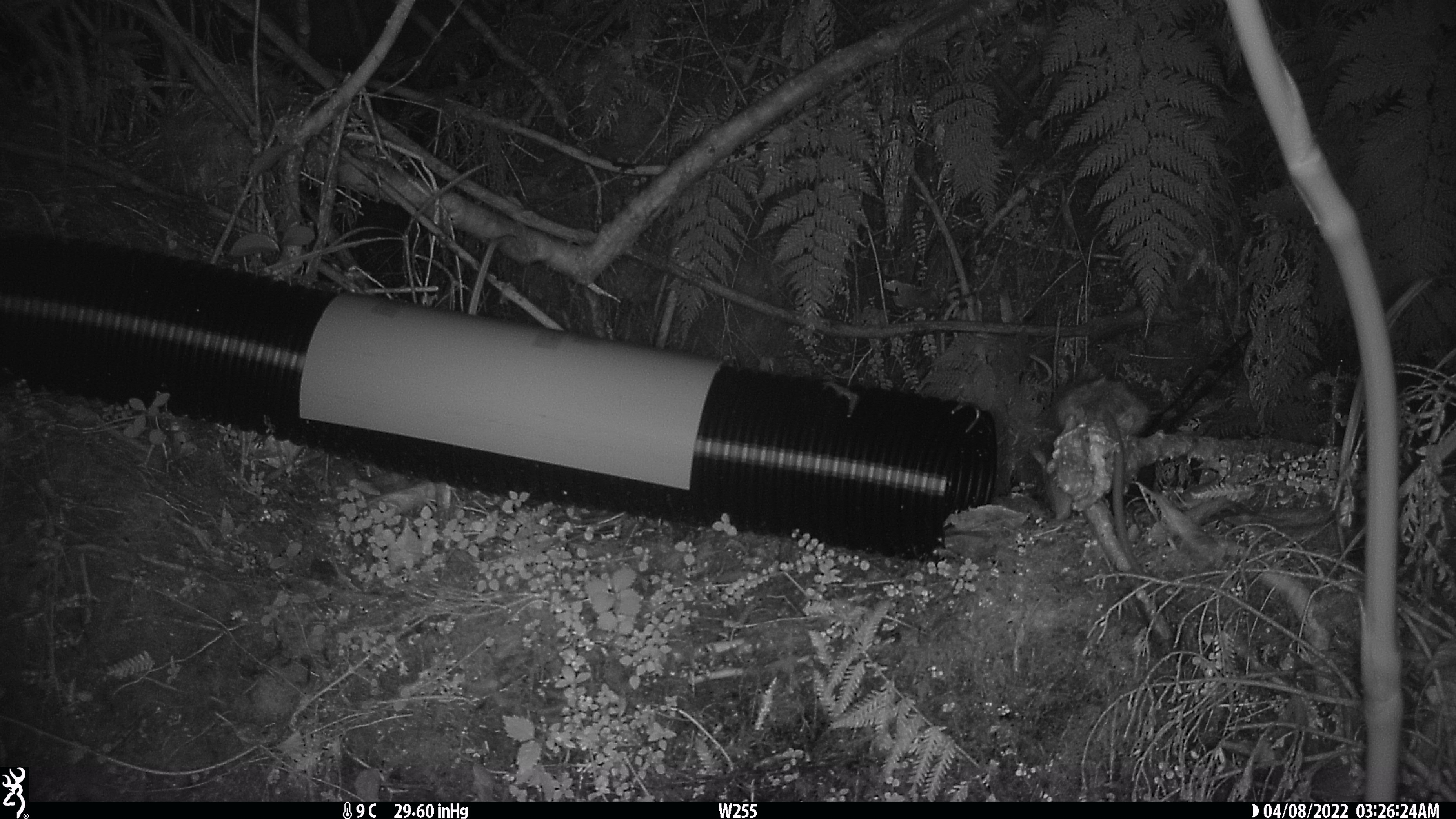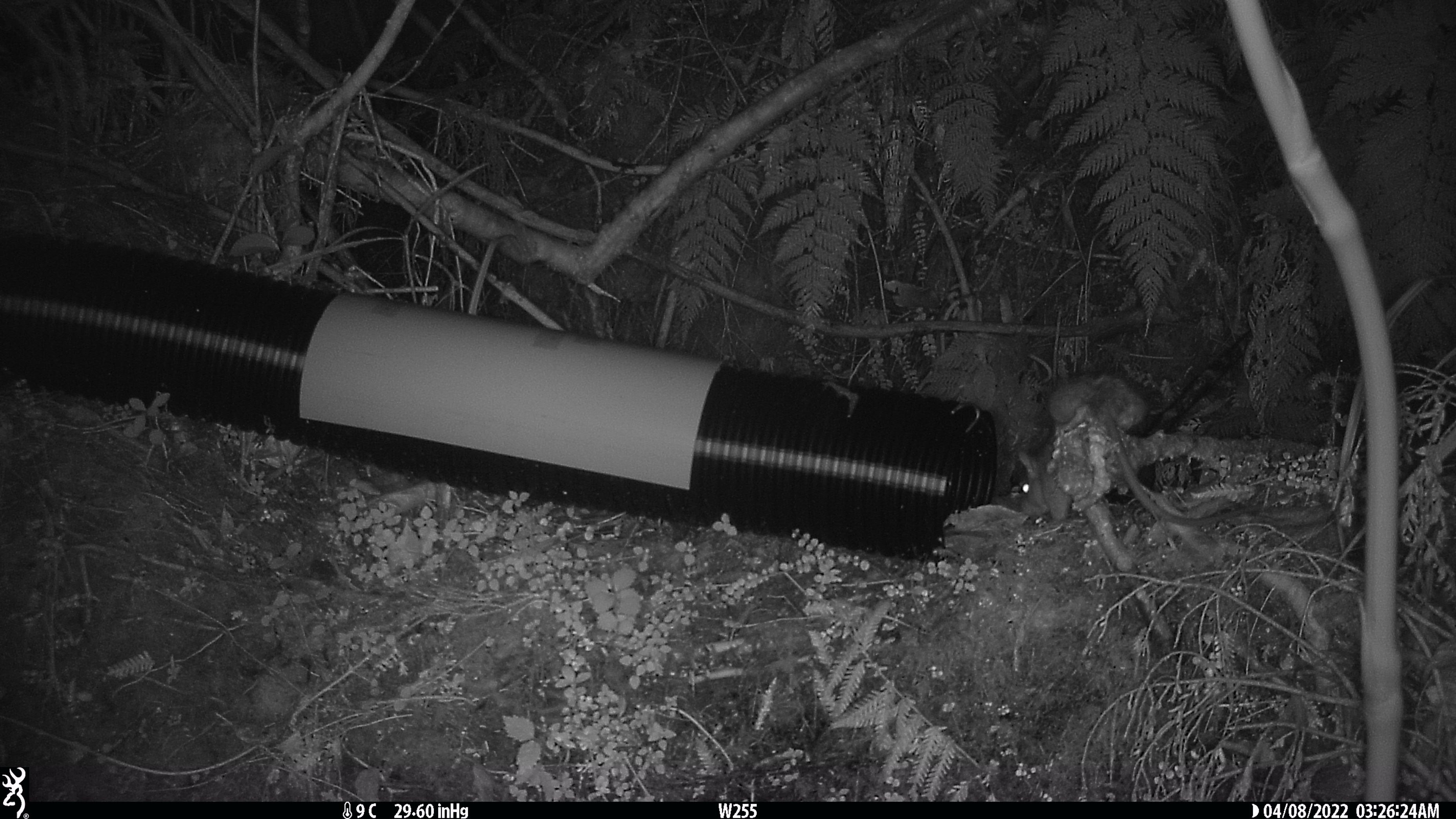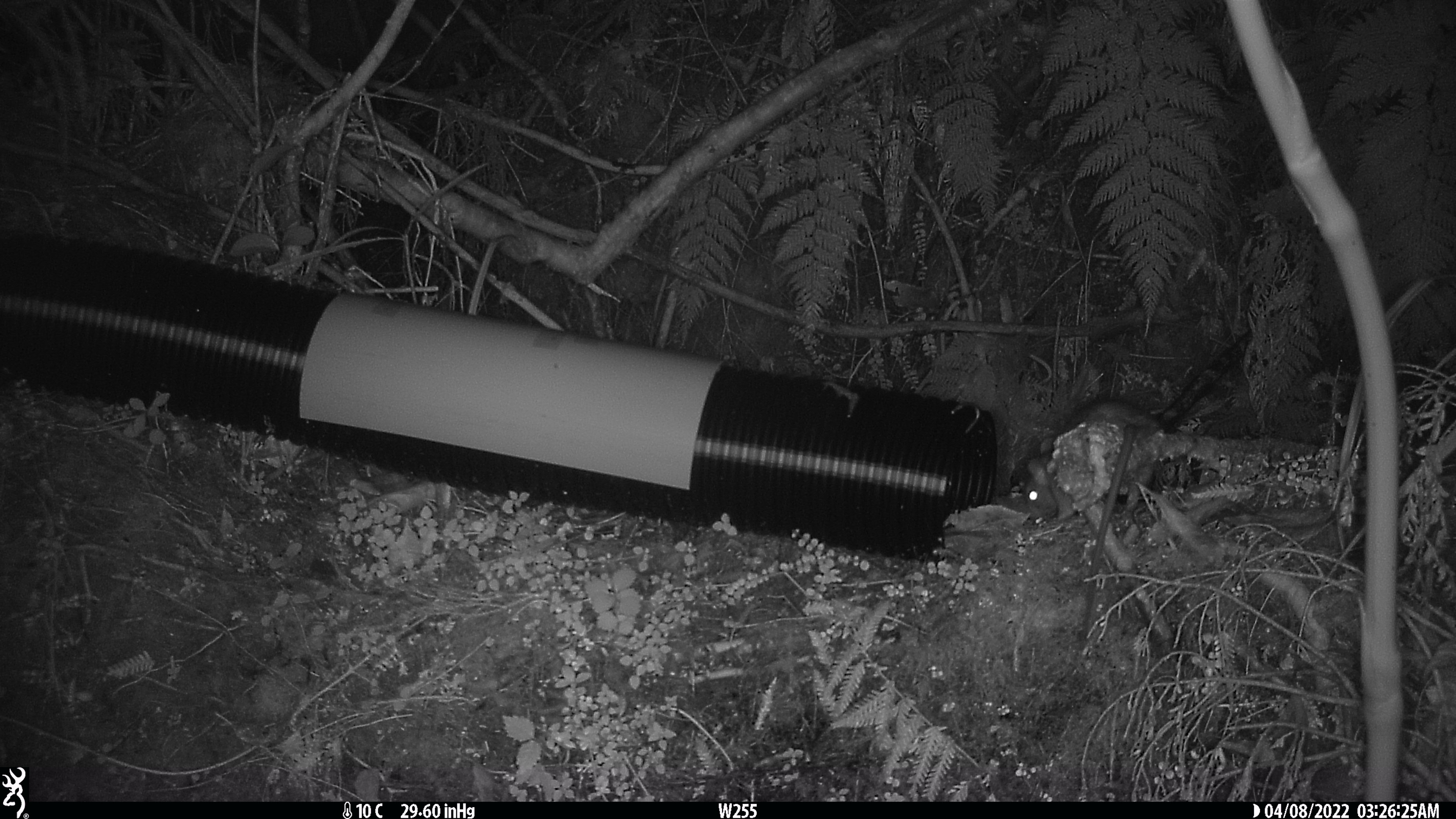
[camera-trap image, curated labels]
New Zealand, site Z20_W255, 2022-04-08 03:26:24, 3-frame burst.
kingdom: Animalia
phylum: Chordata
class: Mammalia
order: Rodentia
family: Muridae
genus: Rattus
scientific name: Rattus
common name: rat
Rat (Rattus).